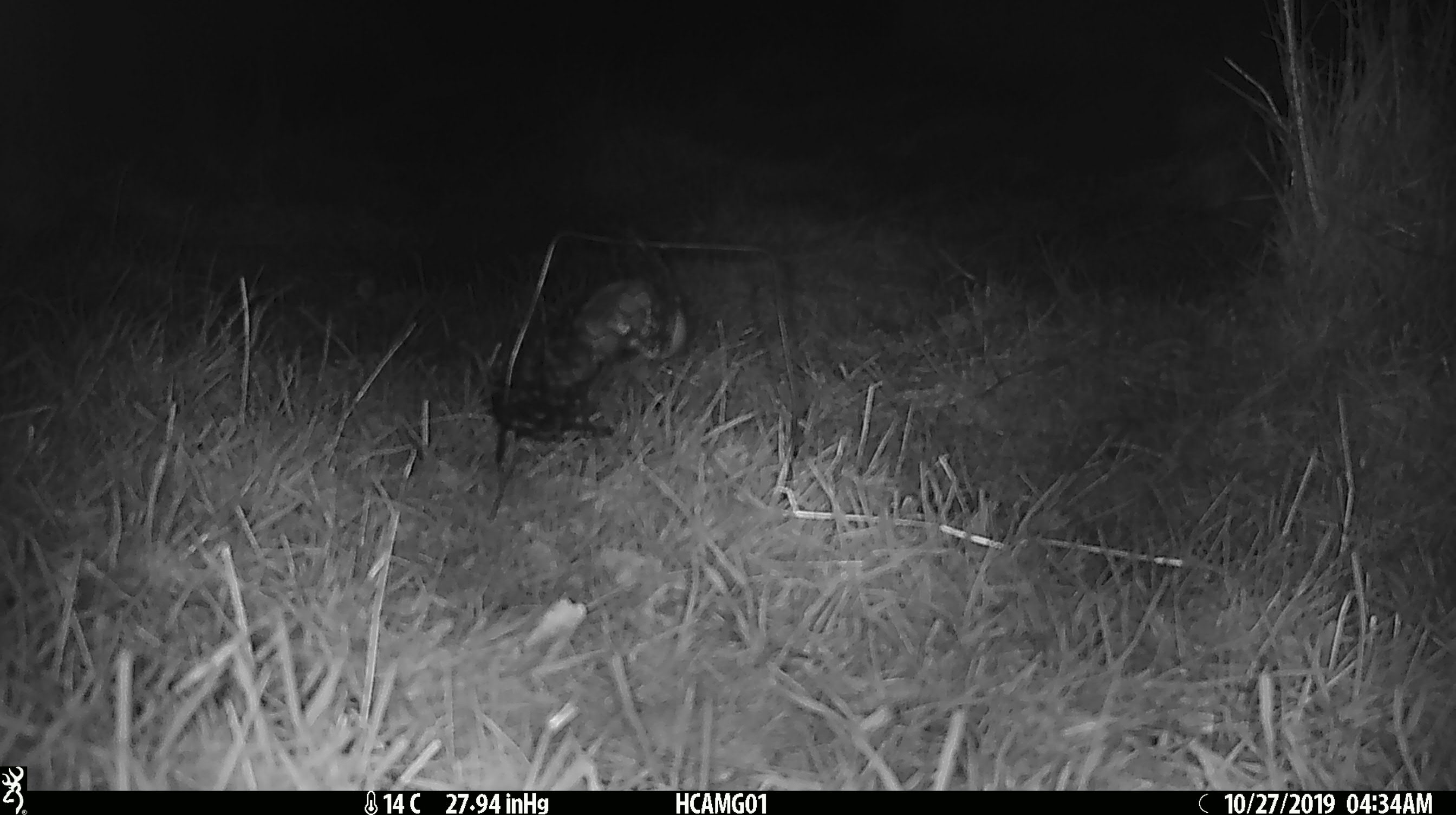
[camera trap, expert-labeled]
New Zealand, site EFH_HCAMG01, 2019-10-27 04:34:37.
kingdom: Animalia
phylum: Chordata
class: Mammalia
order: Rodentia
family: Muridae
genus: Mus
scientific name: Mus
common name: mouse